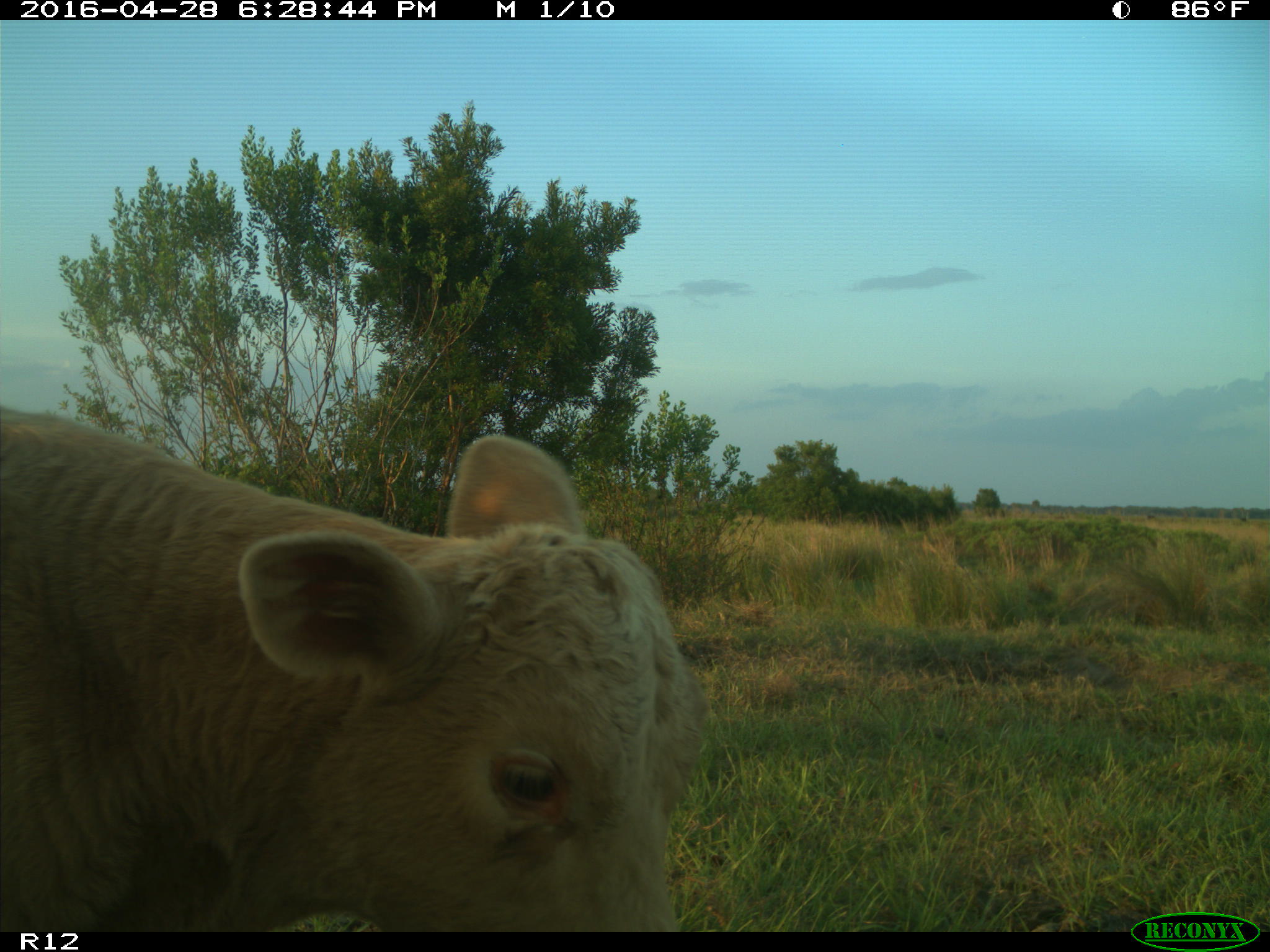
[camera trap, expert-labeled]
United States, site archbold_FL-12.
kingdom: Animalia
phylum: Chordata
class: Mammalia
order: Artiodactyla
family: Bovidae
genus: Bos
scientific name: Bos taurus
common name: domestic cow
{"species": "Bos taurus (domestic cow)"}